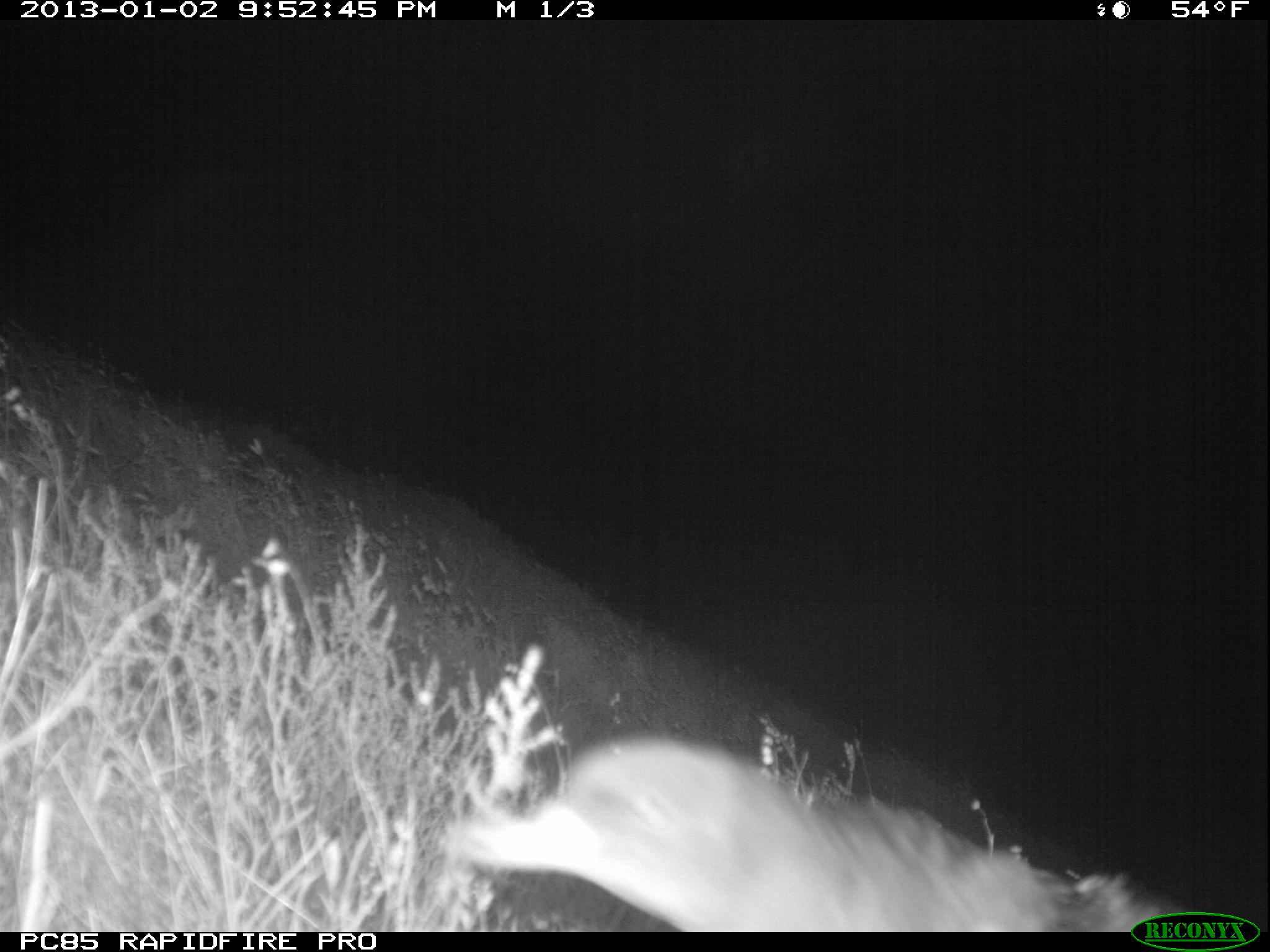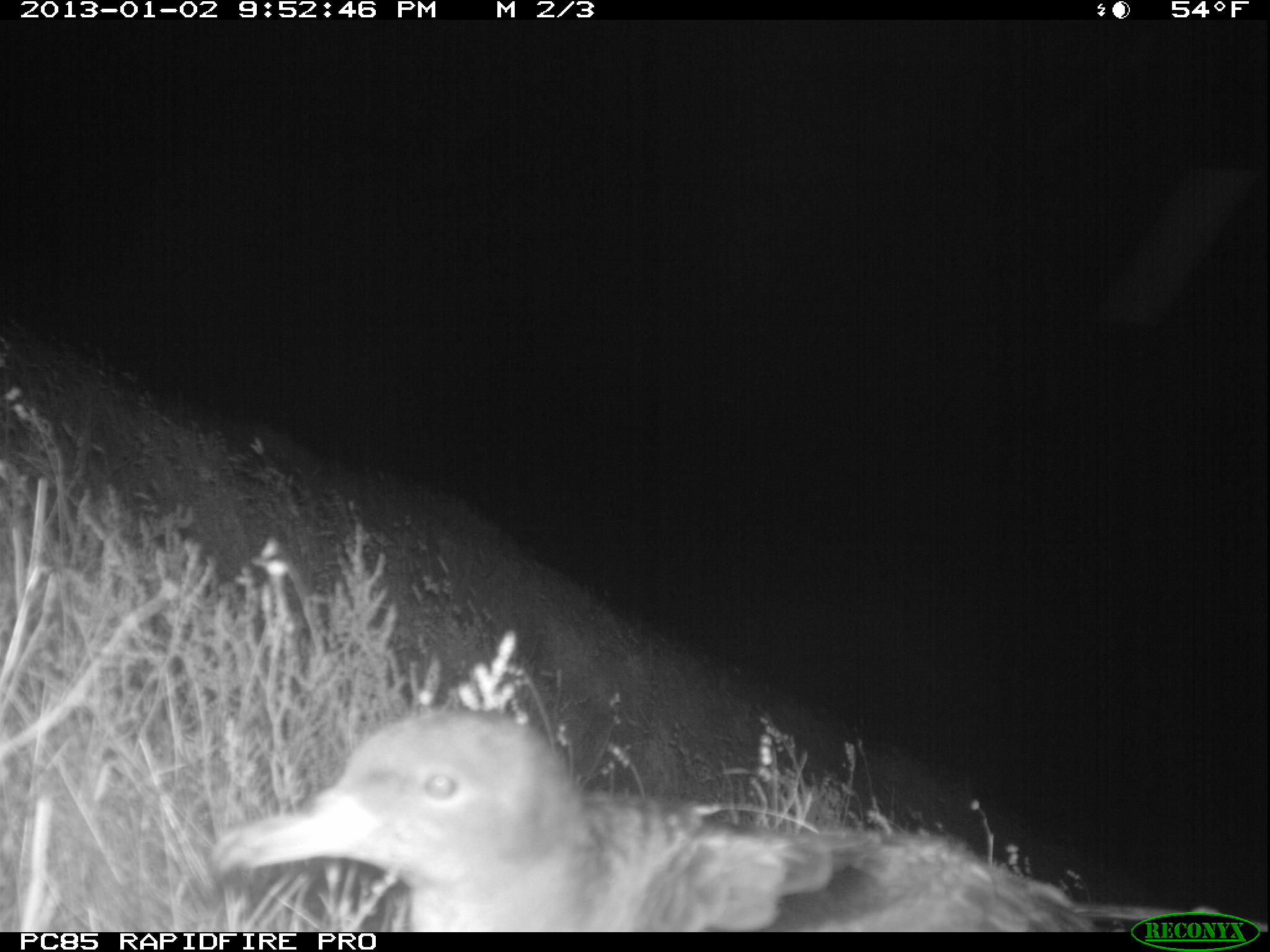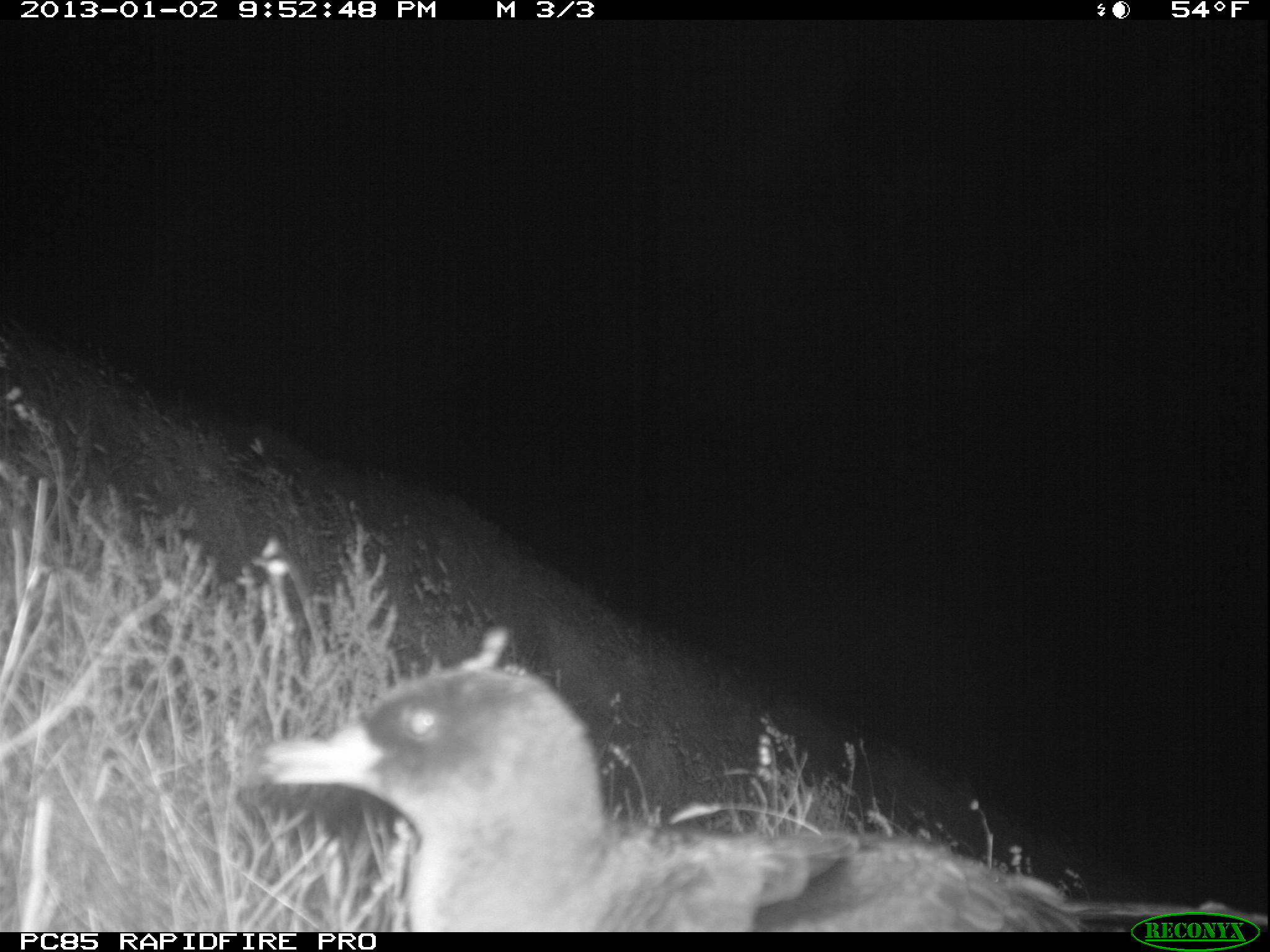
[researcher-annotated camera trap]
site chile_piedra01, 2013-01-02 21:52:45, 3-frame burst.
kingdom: Animalia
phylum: Chordata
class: Aves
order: Procellariiformes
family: Procellariidae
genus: Calonectris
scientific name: Calonectris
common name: shearwater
Shearwater (Calonectris).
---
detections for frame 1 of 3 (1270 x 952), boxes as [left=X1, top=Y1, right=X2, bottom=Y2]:
shearwater: [left=437, top=728, right=1200, bottom=933]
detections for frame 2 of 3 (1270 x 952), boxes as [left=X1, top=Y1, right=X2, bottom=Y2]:
shearwater: [left=202, top=702, right=1223, bottom=934]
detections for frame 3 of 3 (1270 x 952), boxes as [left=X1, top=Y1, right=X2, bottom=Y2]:
shearwater: [left=237, top=635, right=1202, bottom=930]